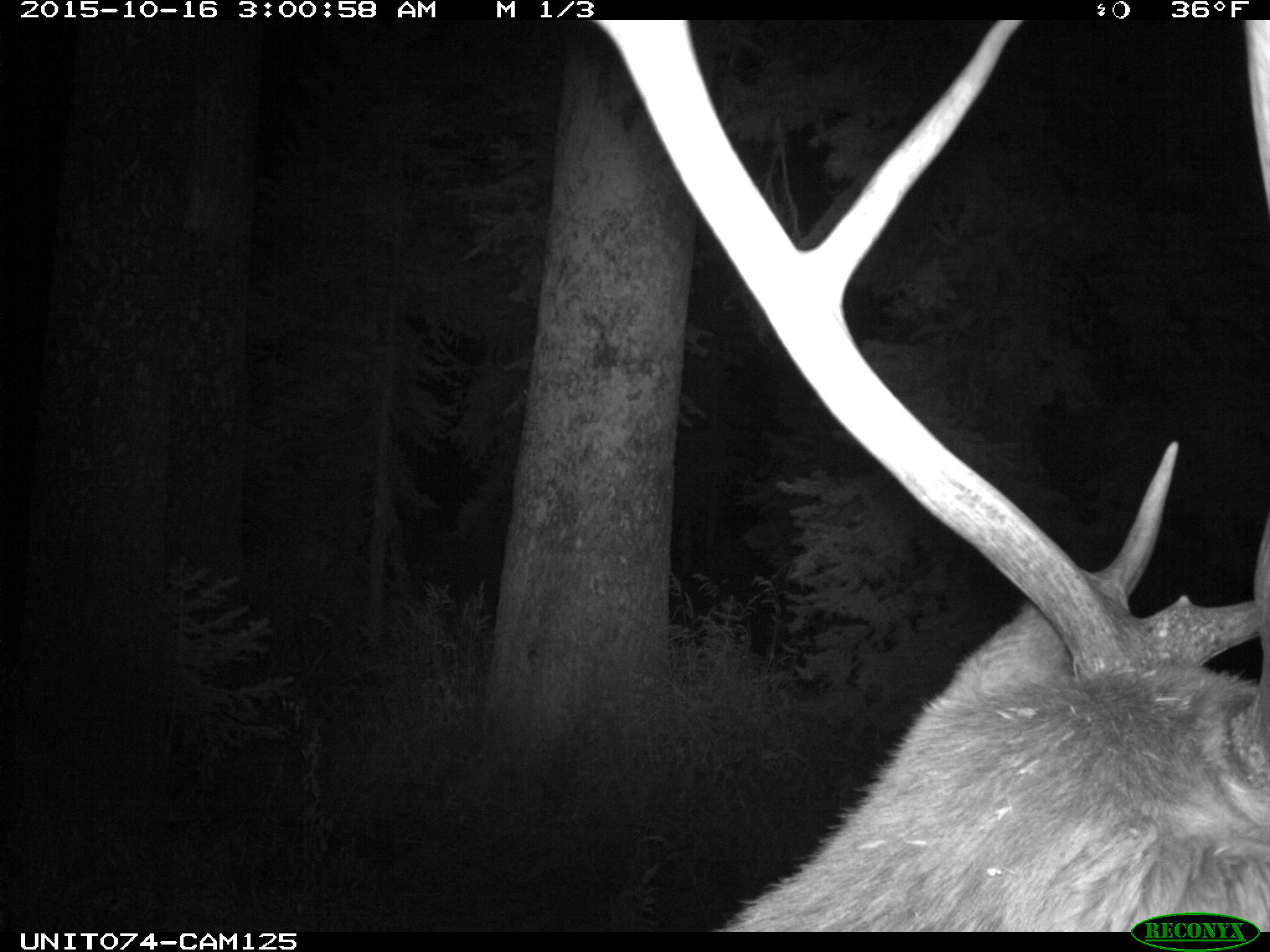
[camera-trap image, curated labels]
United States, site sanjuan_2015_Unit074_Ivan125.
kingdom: Animalia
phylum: Chordata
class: Mammalia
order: Artiodactyla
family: Cervidae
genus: Cervus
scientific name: Cervus elaphus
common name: red deer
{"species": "Cervus elaphus (red deer)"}